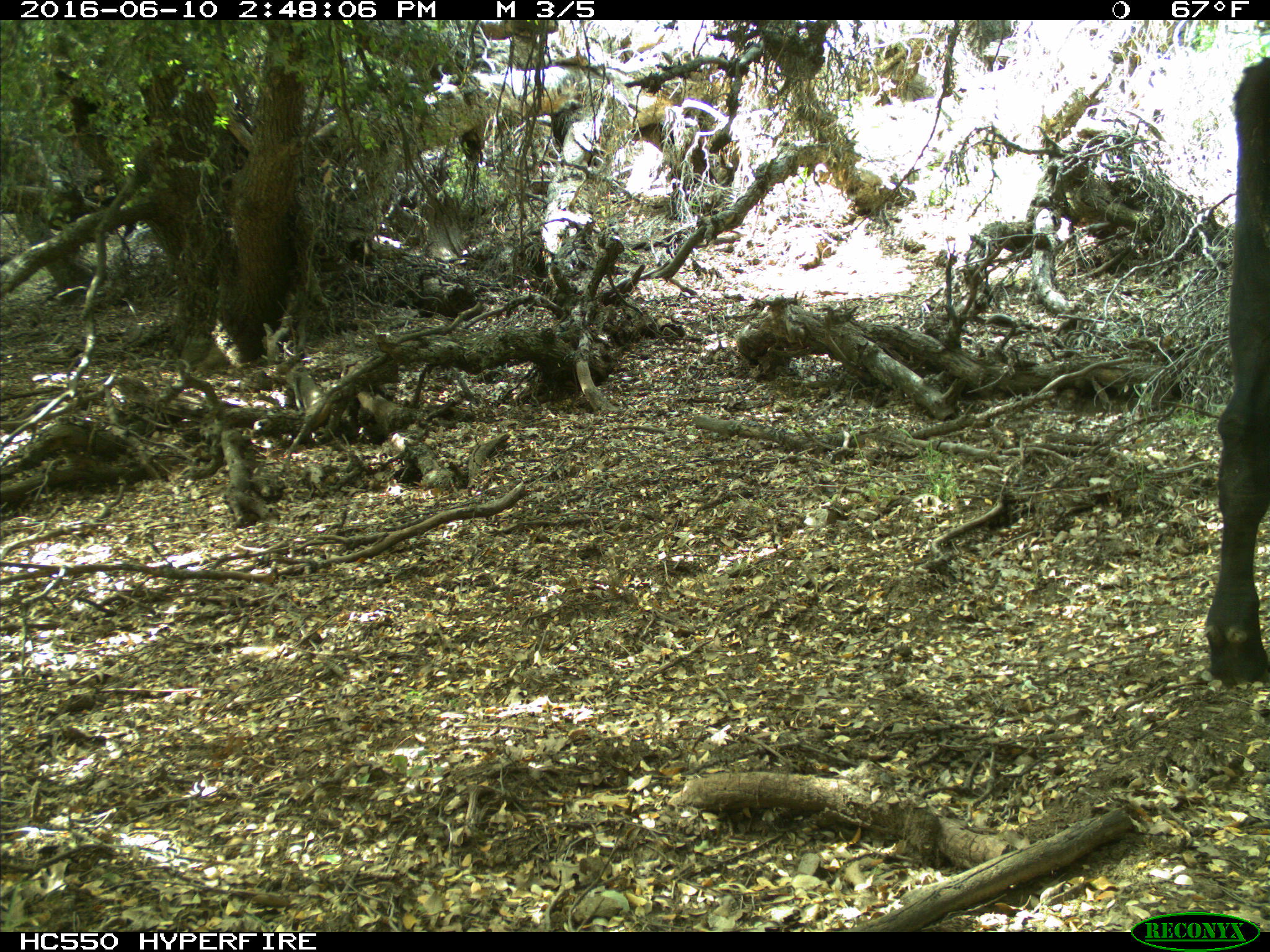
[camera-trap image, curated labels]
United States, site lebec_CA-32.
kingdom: Animalia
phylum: Chordata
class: Mammalia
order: Artiodactyla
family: Bovidae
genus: Bos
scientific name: Bos taurus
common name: domestic cow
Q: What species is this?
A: Bos taurus (domestic cow).